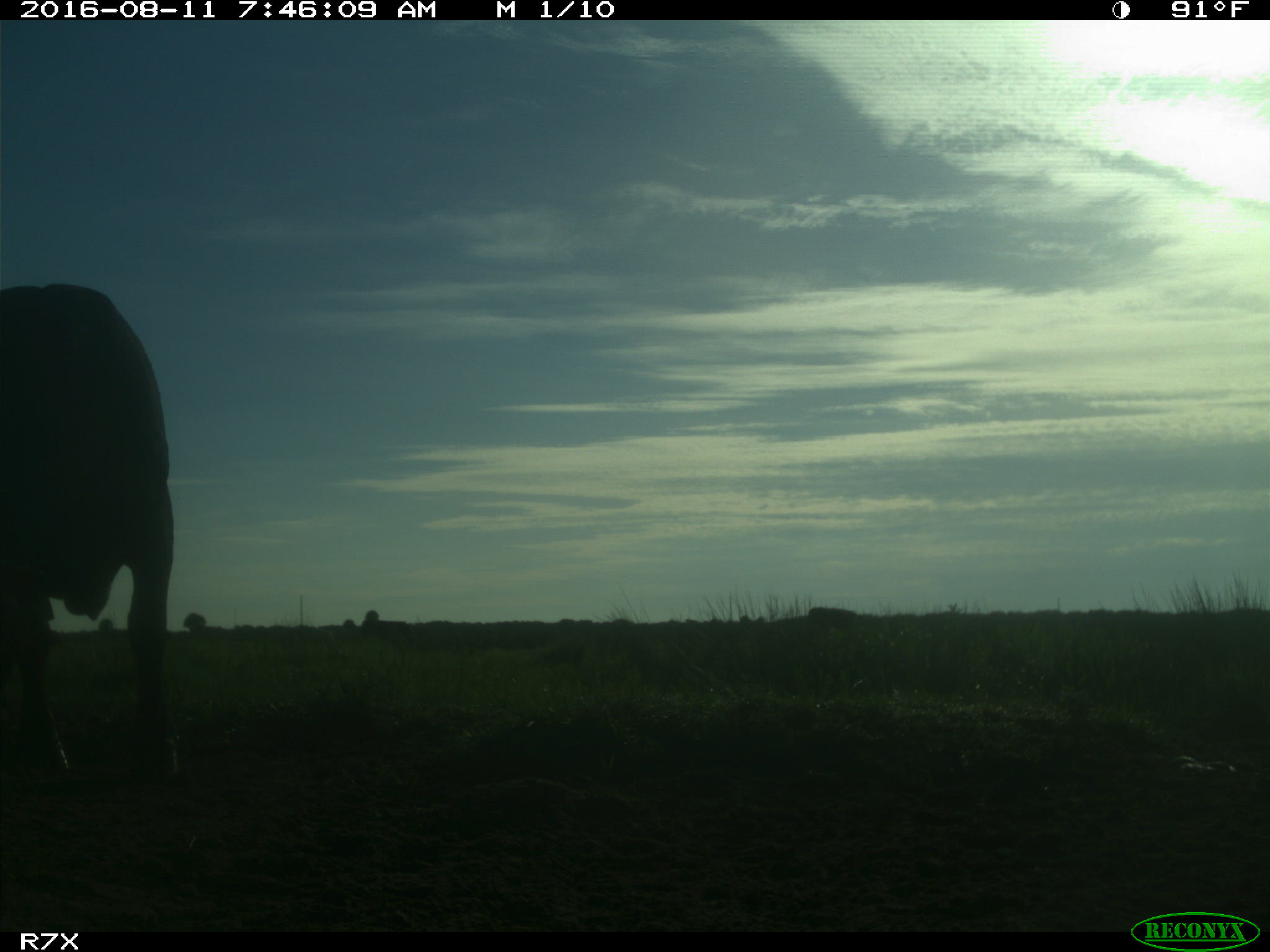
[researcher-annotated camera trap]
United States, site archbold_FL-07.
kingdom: Animalia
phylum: Chordata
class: Mammalia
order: Artiodactyla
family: Bovidae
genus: Bos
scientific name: Bos taurus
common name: domestic cow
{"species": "Bos taurus (domestic cow)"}